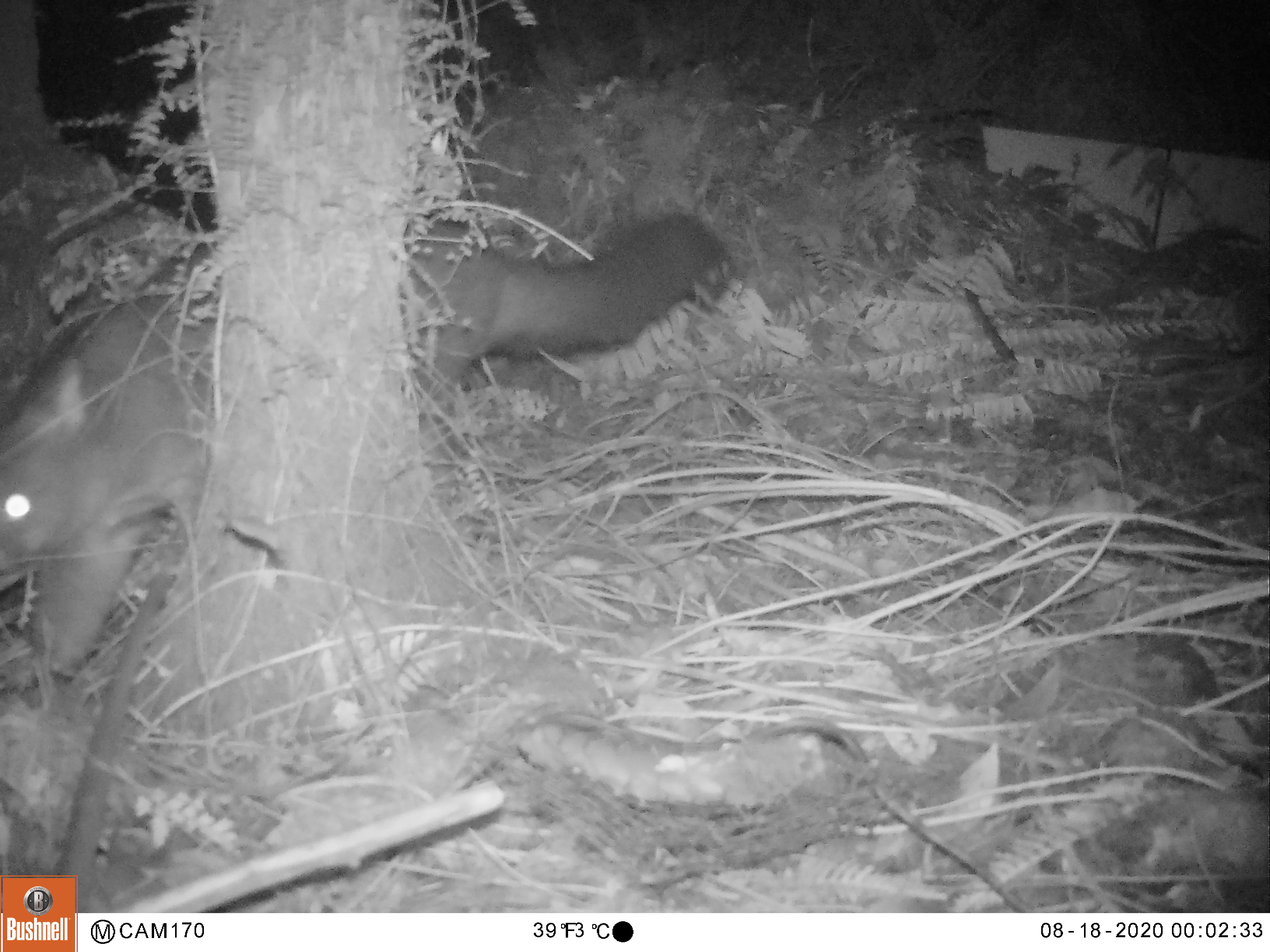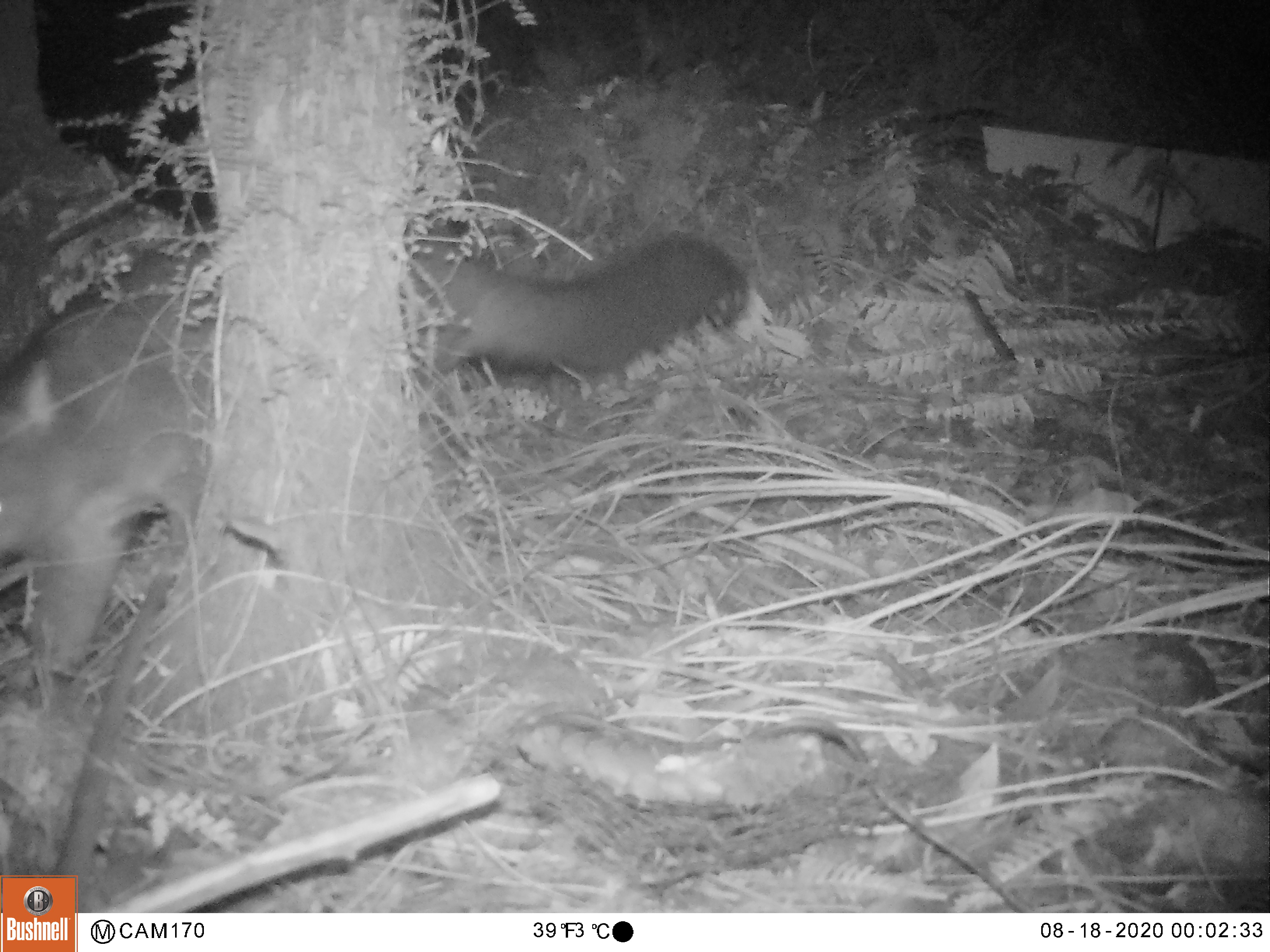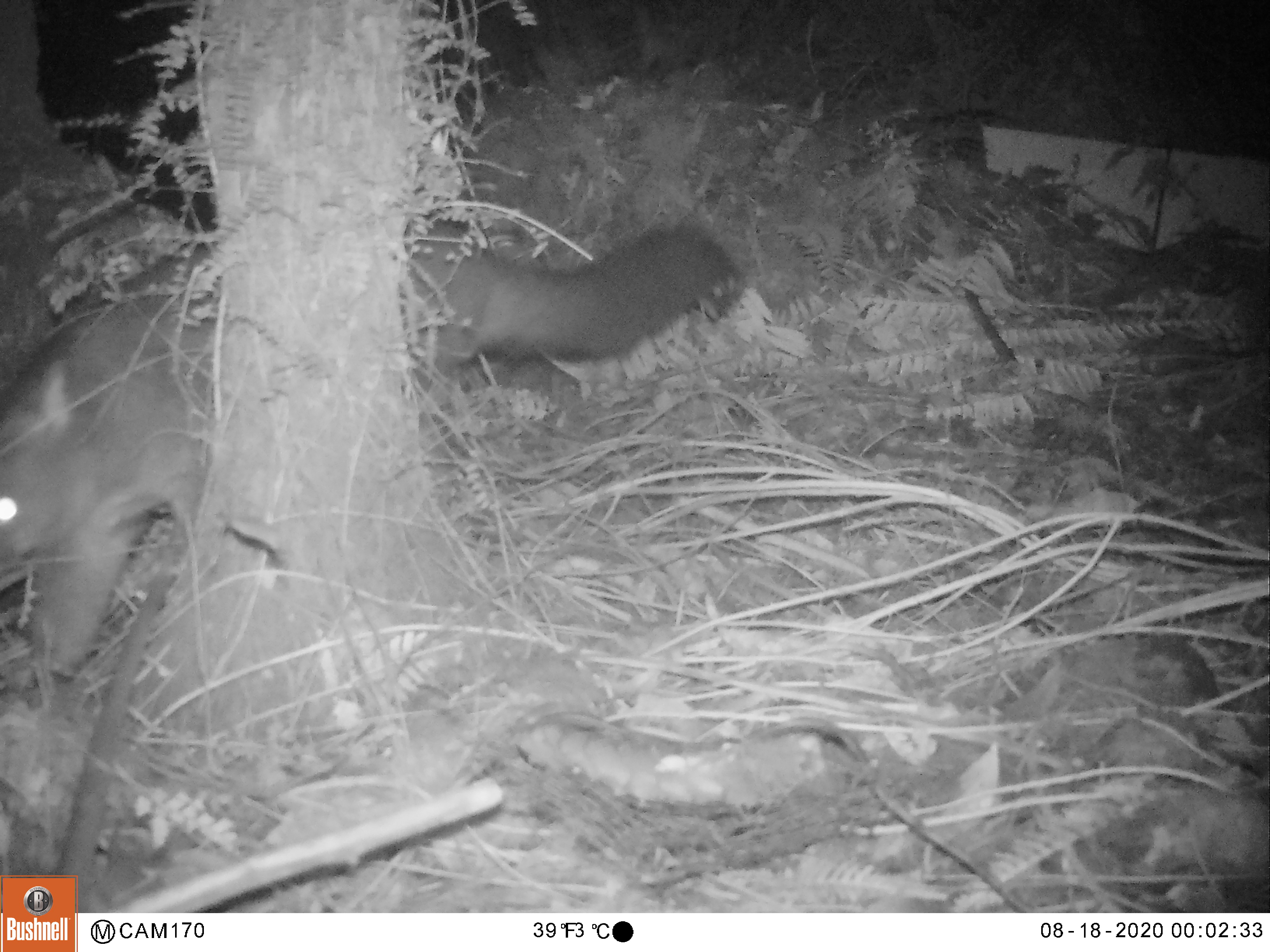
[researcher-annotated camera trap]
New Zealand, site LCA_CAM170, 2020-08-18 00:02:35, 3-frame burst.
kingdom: Animalia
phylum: Chordata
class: Mammalia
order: Diprotodontia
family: Phalangeridae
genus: Trichosurus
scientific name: Trichosurus vulpecula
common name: common brushtail possum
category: possum